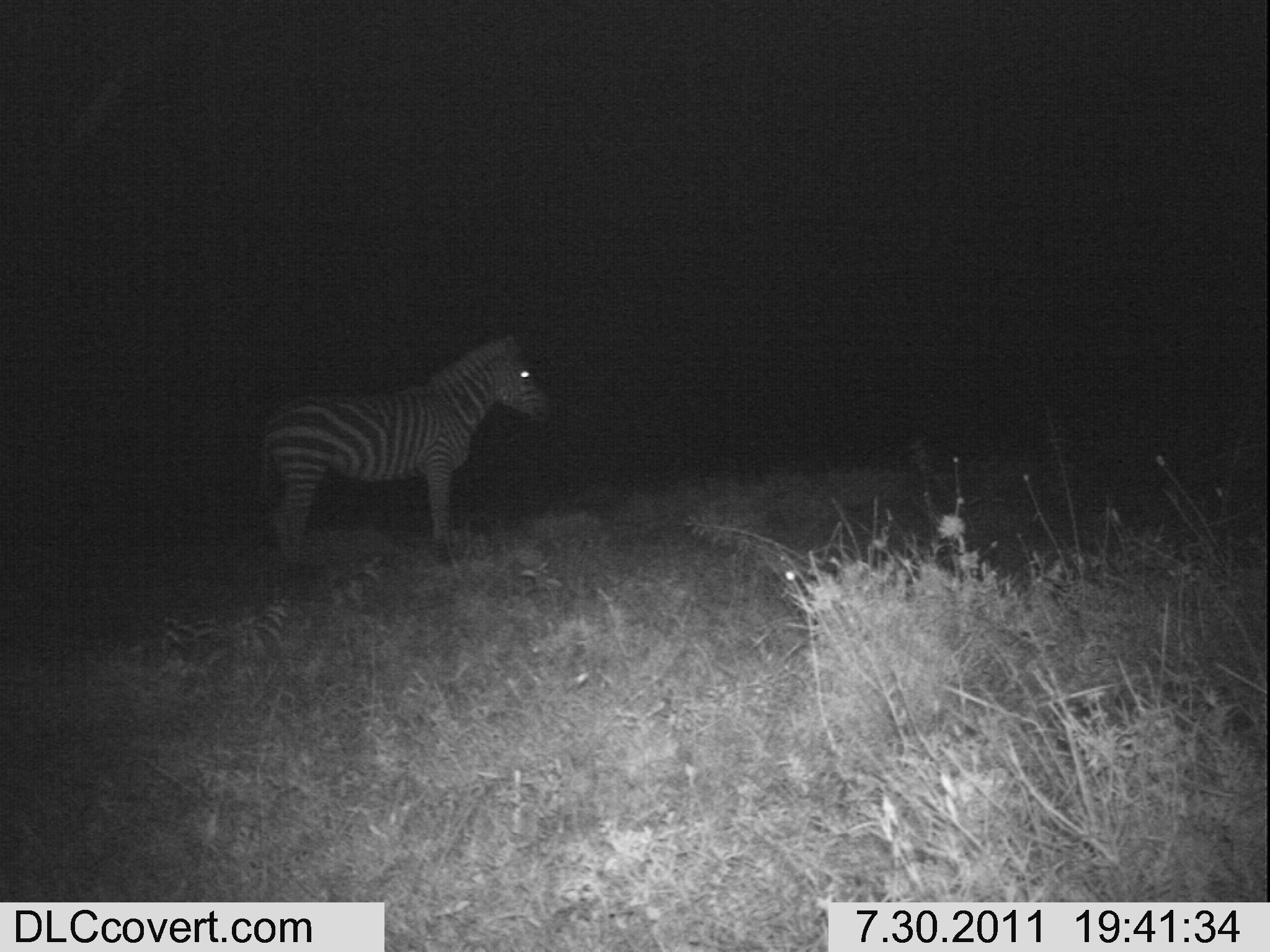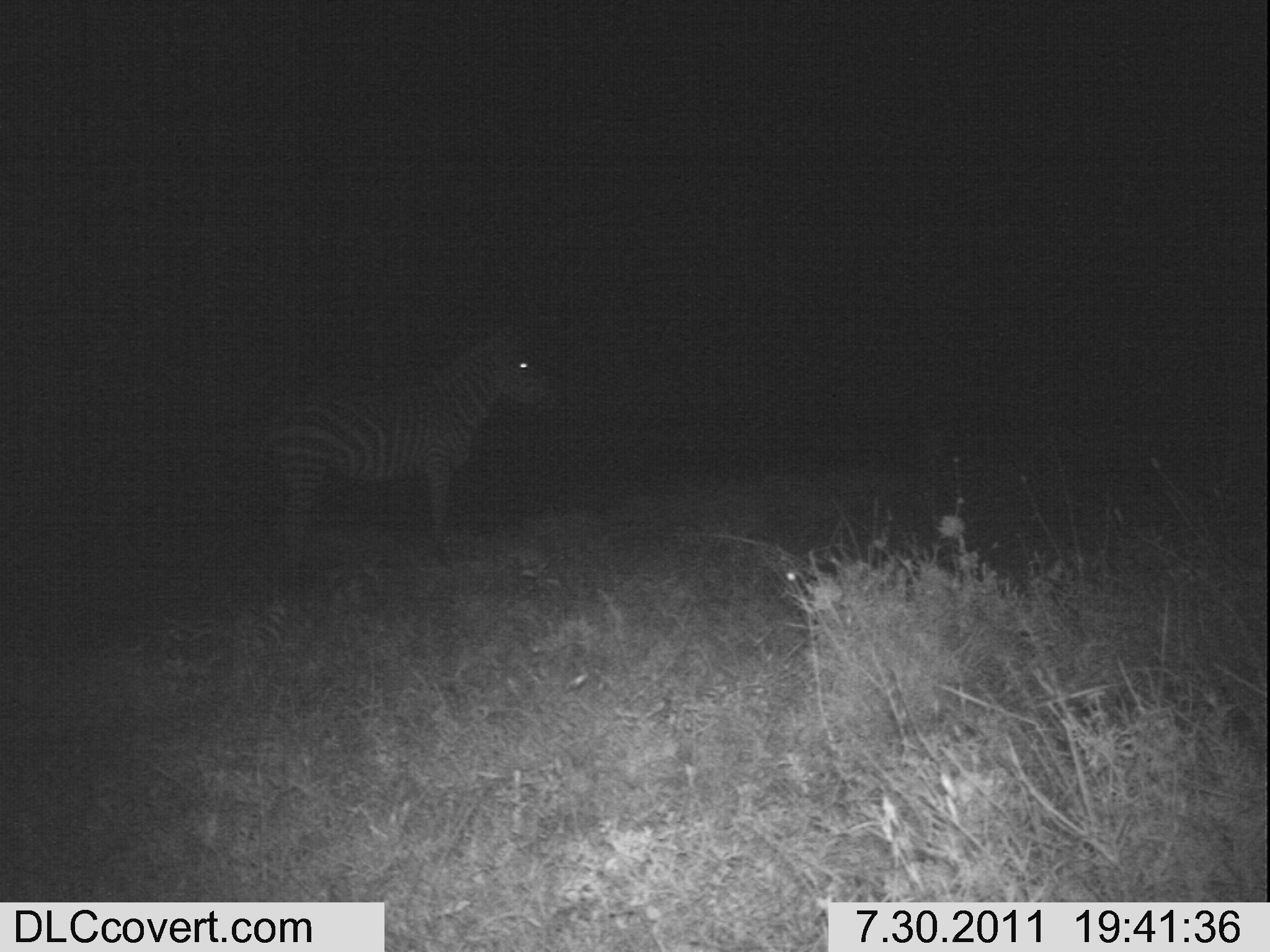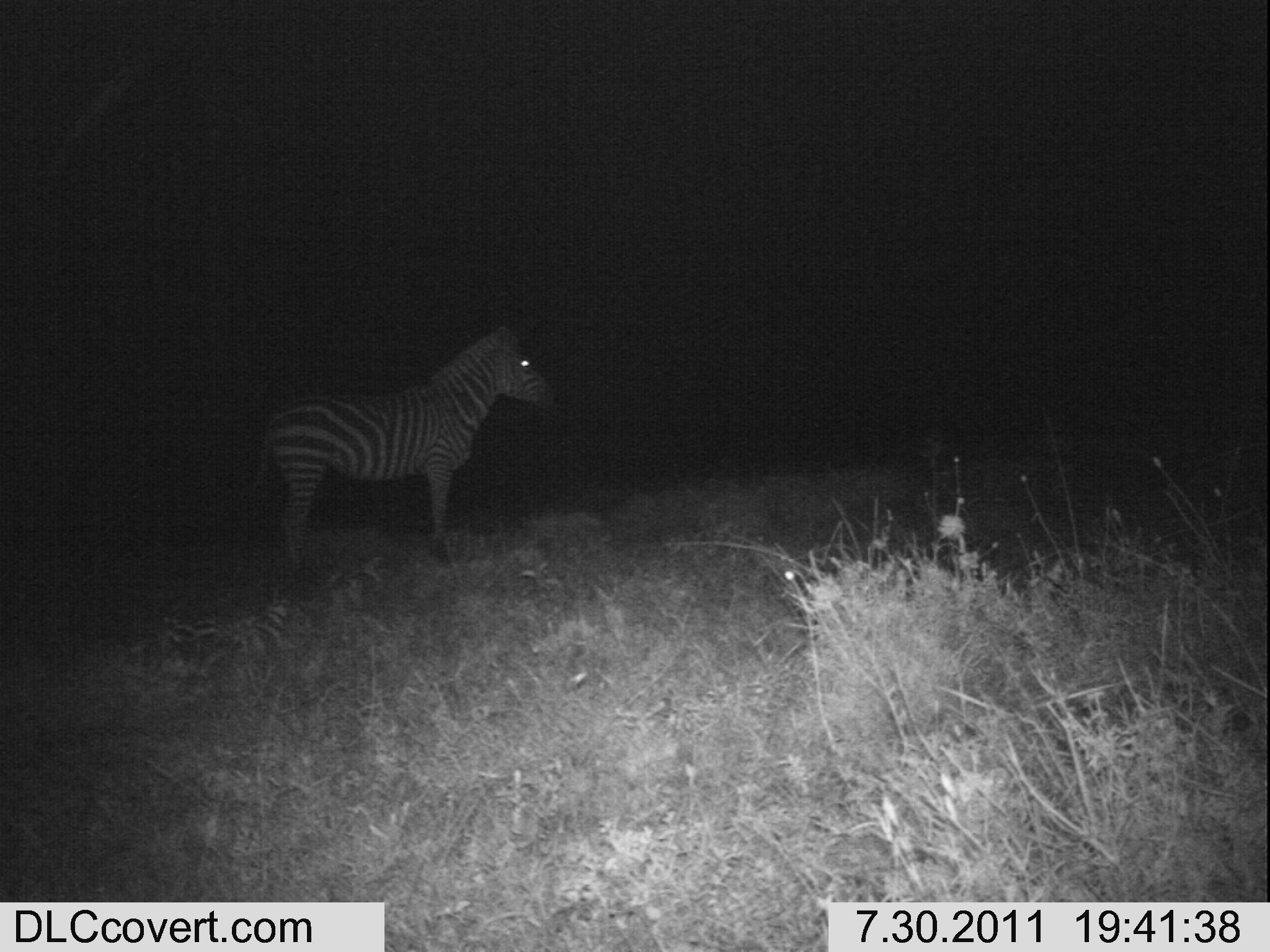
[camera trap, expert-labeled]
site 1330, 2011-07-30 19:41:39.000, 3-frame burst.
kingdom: Animalia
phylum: Chordata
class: Mammalia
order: Perissodactyla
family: Equidae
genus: Equus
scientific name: Equus quagga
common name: plains zebra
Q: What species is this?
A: Equus quagga (plains zebra).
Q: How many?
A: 1.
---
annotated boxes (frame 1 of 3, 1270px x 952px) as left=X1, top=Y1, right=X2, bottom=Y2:
equus quagga: left=256, top=334, right=552, bottom=578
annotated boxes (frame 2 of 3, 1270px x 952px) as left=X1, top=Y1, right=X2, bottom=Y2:
equus quagga: left=238, top=323, right=550, bottom=615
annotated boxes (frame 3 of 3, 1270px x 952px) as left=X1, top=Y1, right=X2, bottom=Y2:
equus quagga: left=254, top=325, right=557, bottom=570